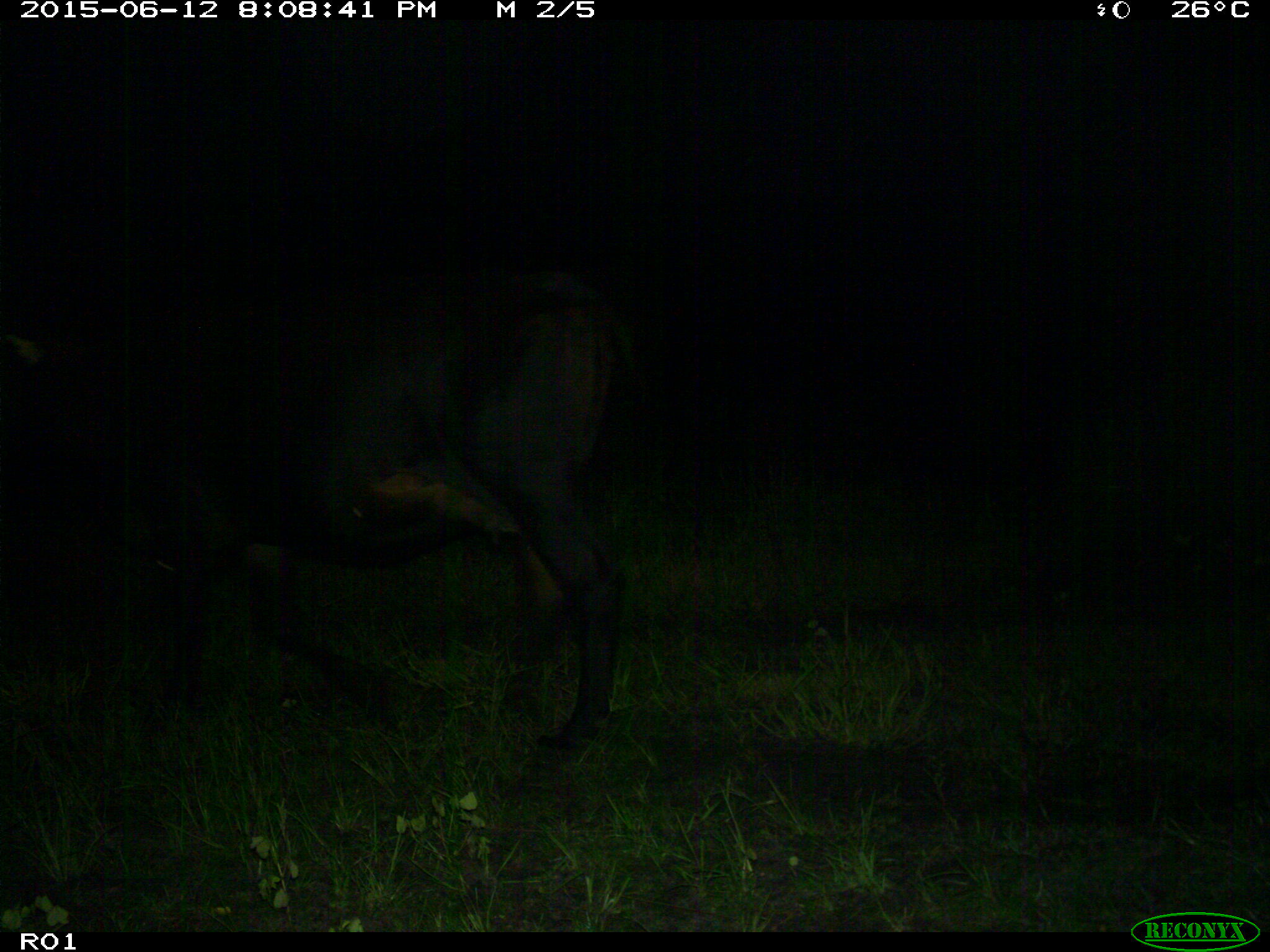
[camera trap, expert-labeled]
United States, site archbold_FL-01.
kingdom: Animalia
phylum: Chordata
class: Mammalia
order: Artiodactyla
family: Bovidae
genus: Bos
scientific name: Bos taurus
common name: domestic cow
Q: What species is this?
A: Bos taurus (domestic cow).